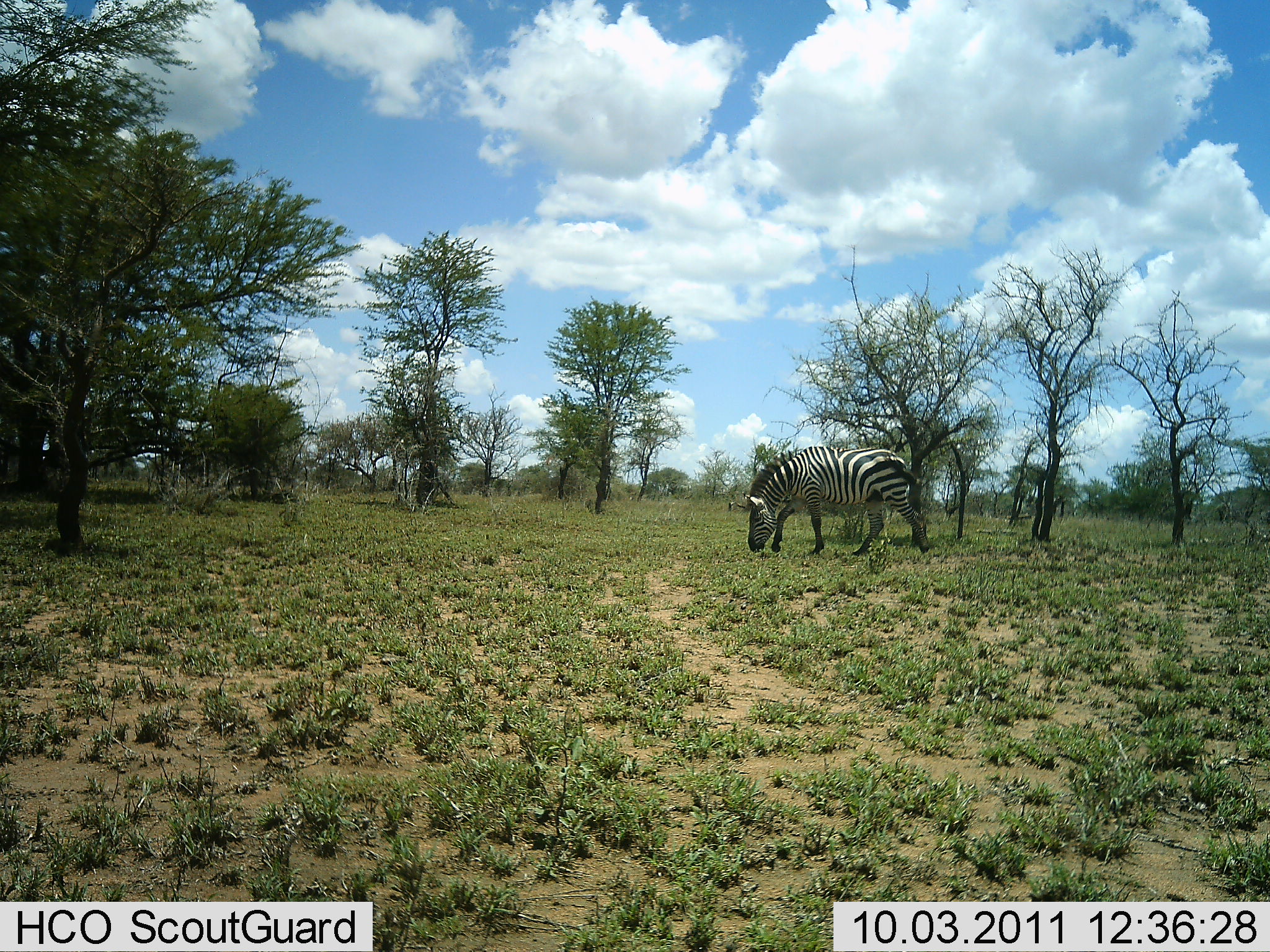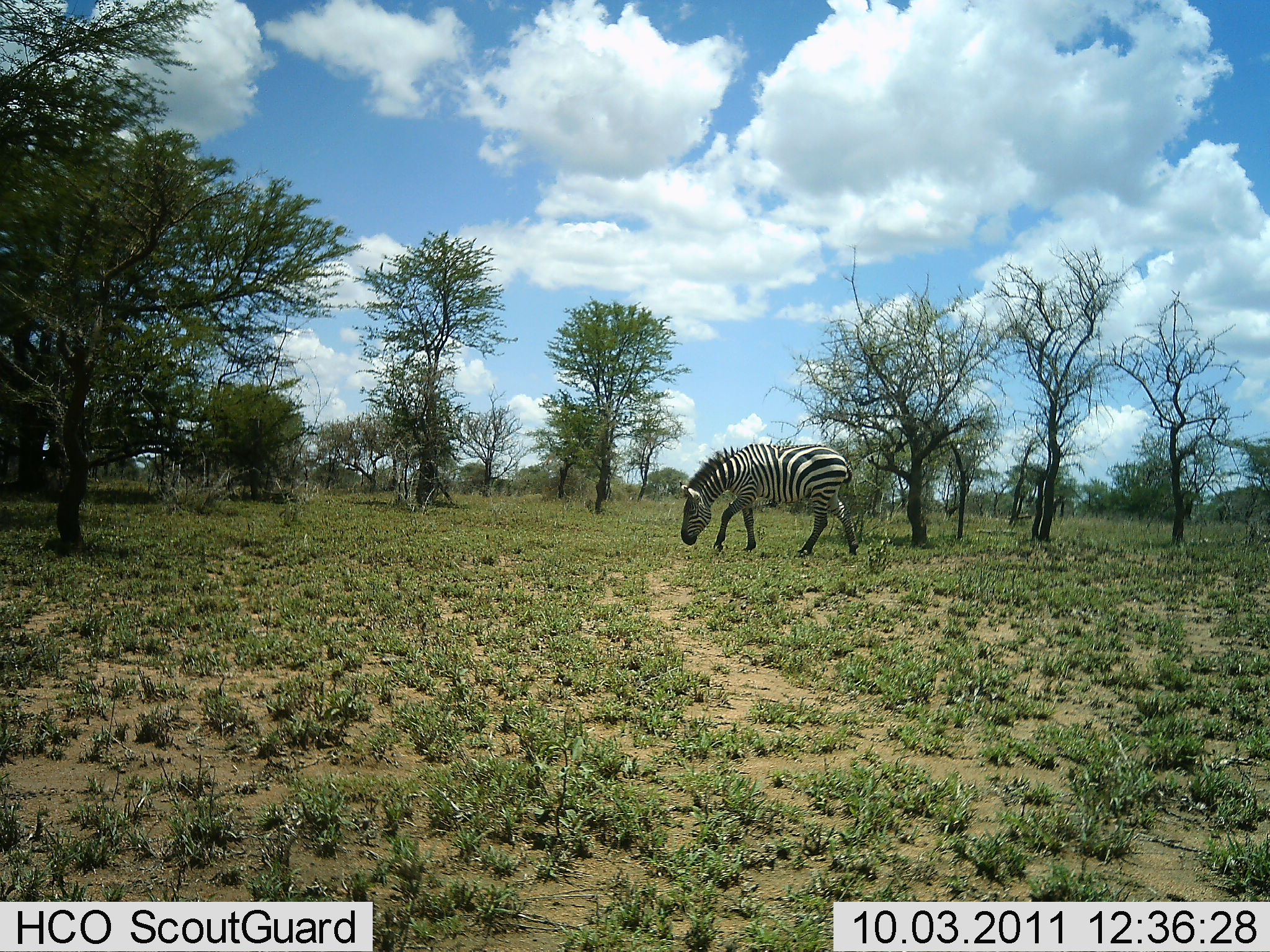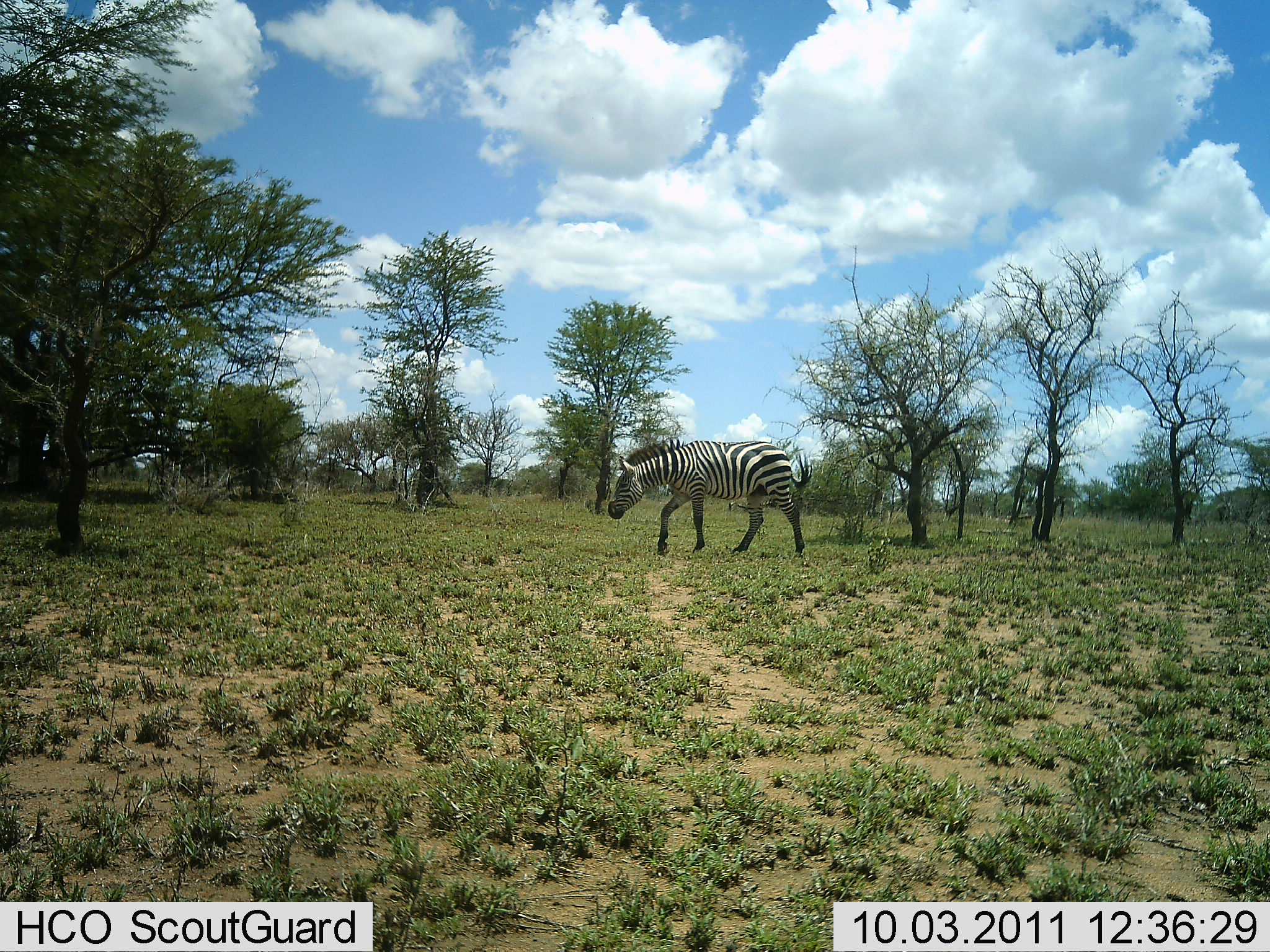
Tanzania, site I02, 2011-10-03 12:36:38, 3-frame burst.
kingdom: Animalia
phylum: Chordata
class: Mammalia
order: Perissodactyla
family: Equidae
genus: Equus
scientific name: Equus quagga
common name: plains zebra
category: zebra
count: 1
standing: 8%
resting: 0%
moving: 54%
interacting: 0%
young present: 0%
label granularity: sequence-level